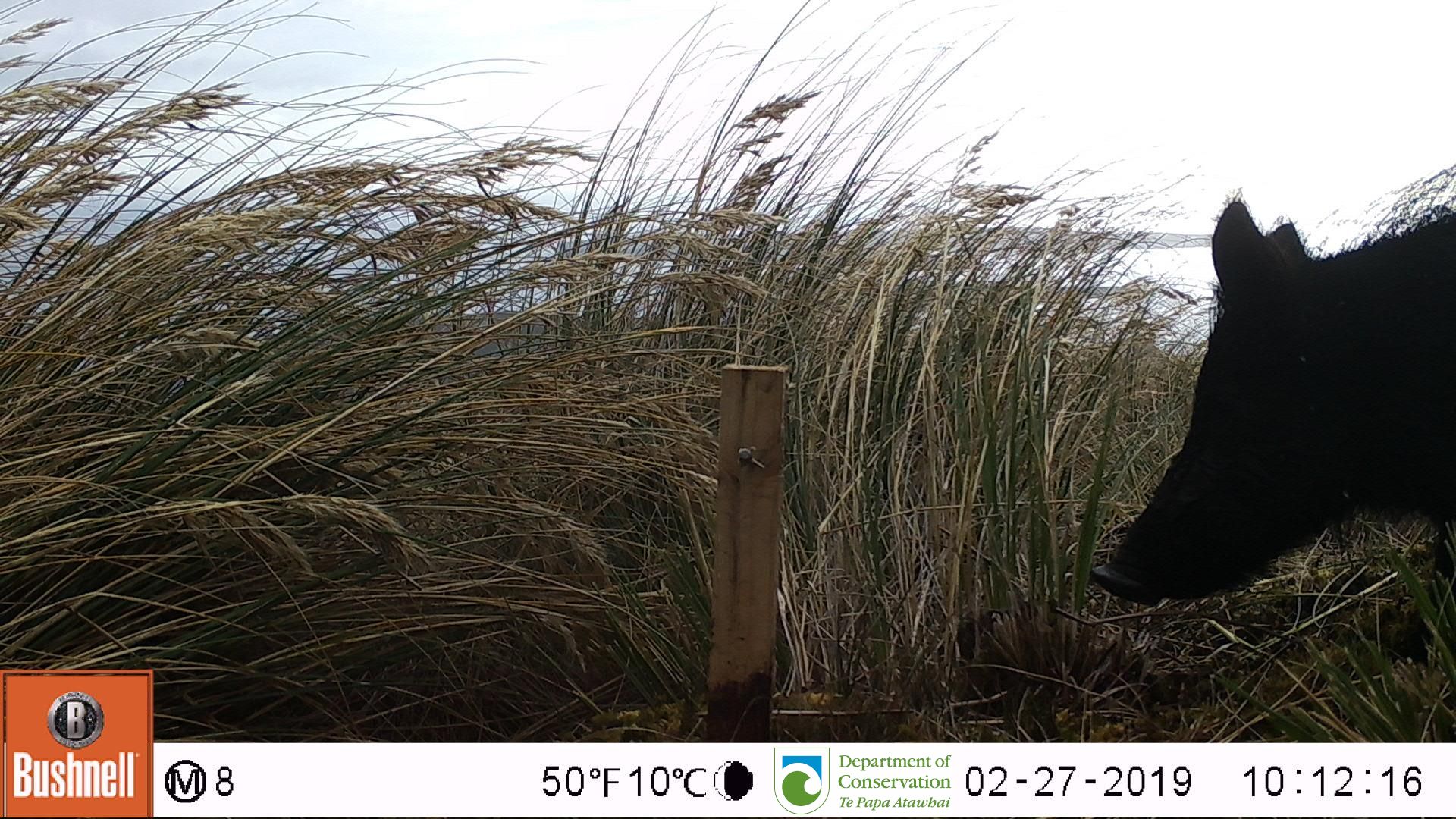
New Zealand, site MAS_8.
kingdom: Animalia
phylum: Chordata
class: Mammalia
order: Artiodactyla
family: Suidae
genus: Sus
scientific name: Sus scrofa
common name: pig